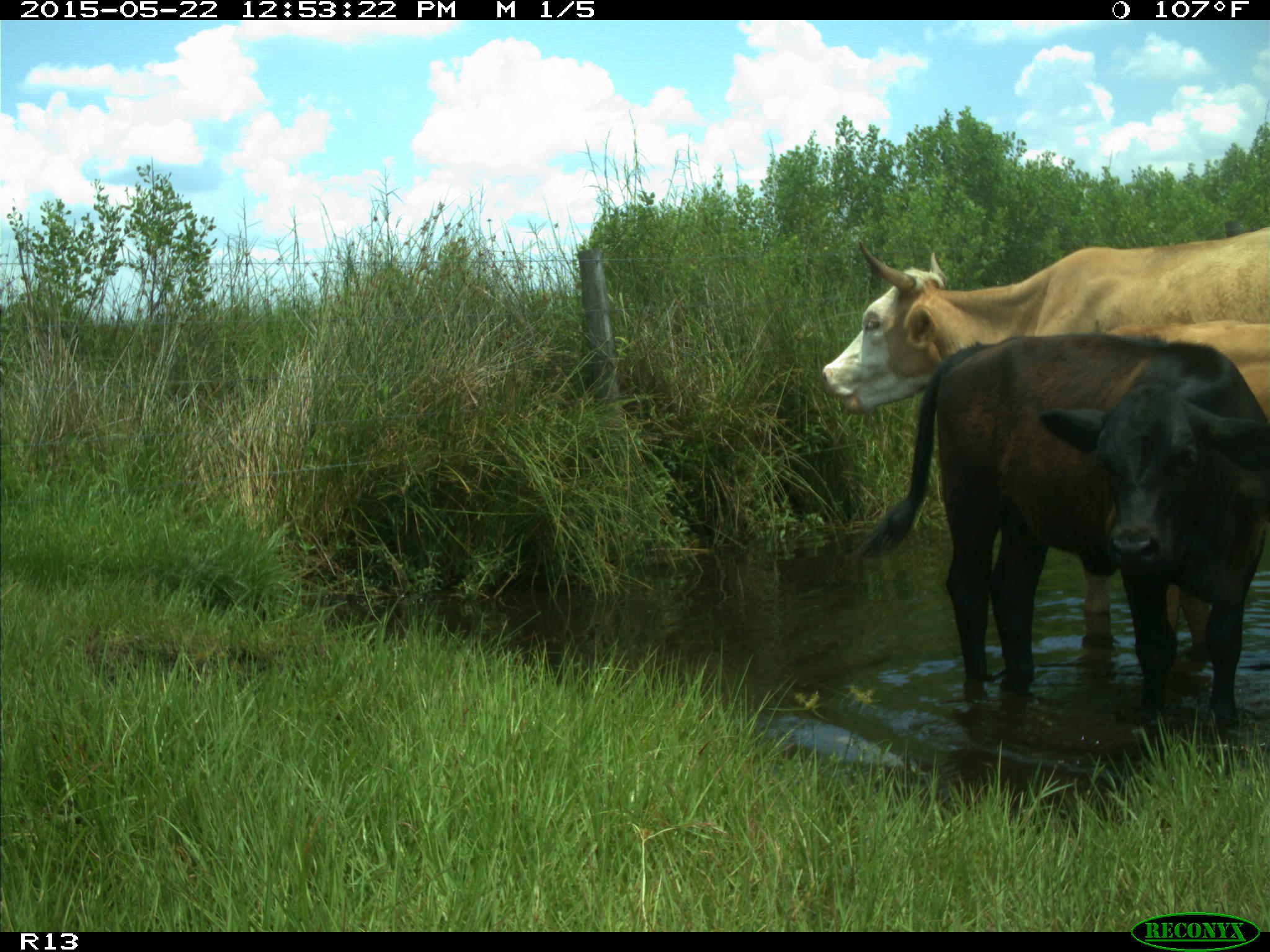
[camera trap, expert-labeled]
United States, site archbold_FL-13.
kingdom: Animalia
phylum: Chordata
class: Mammalia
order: Artiodactyla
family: Bovidae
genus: Bos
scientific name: Bos taurus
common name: domestic cow